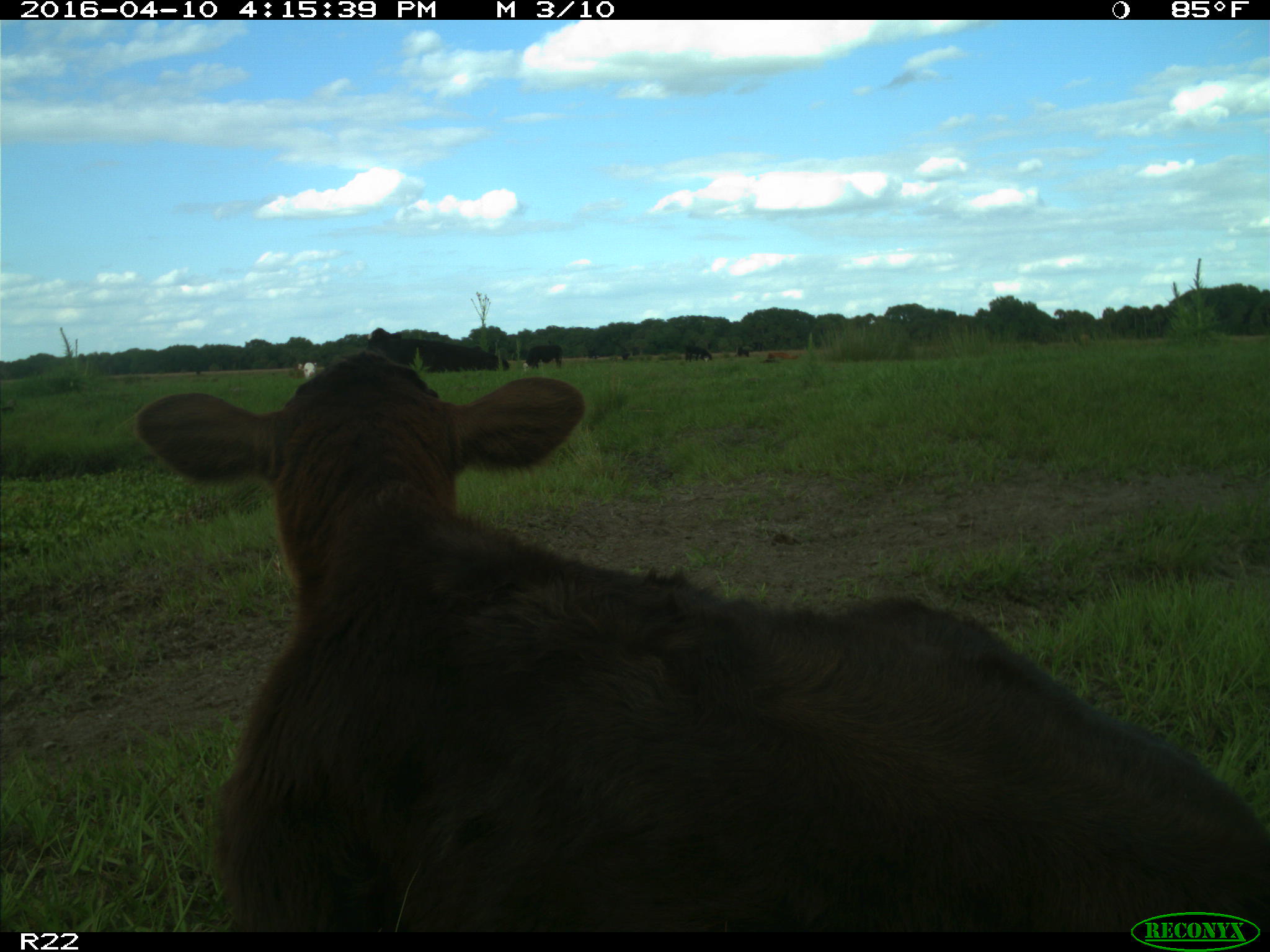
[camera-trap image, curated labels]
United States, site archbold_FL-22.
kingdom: Animalia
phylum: Chordata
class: Mammalia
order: Artiodactyla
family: Bovidae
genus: Bos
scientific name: Bos taurus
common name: domestic cow